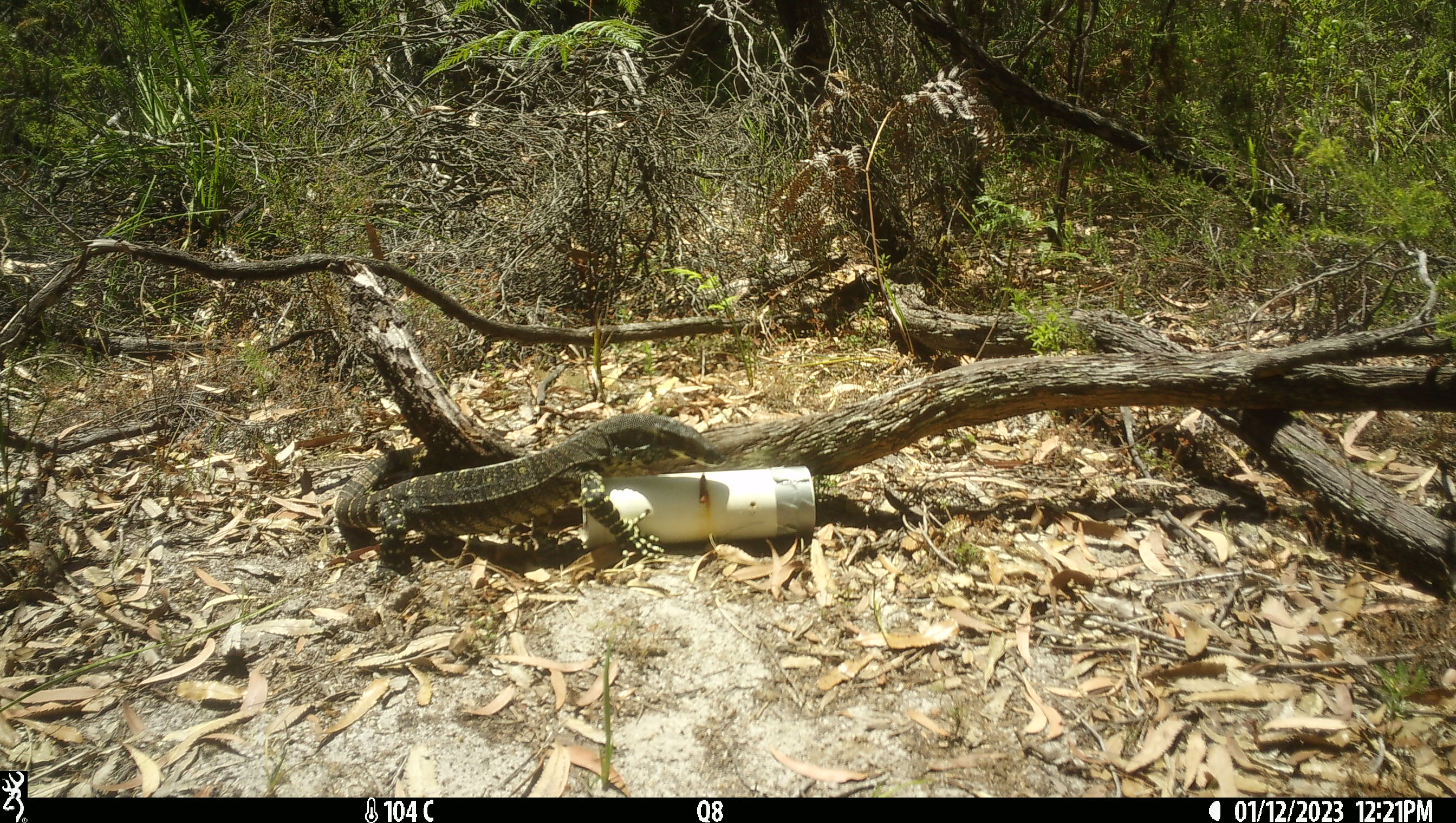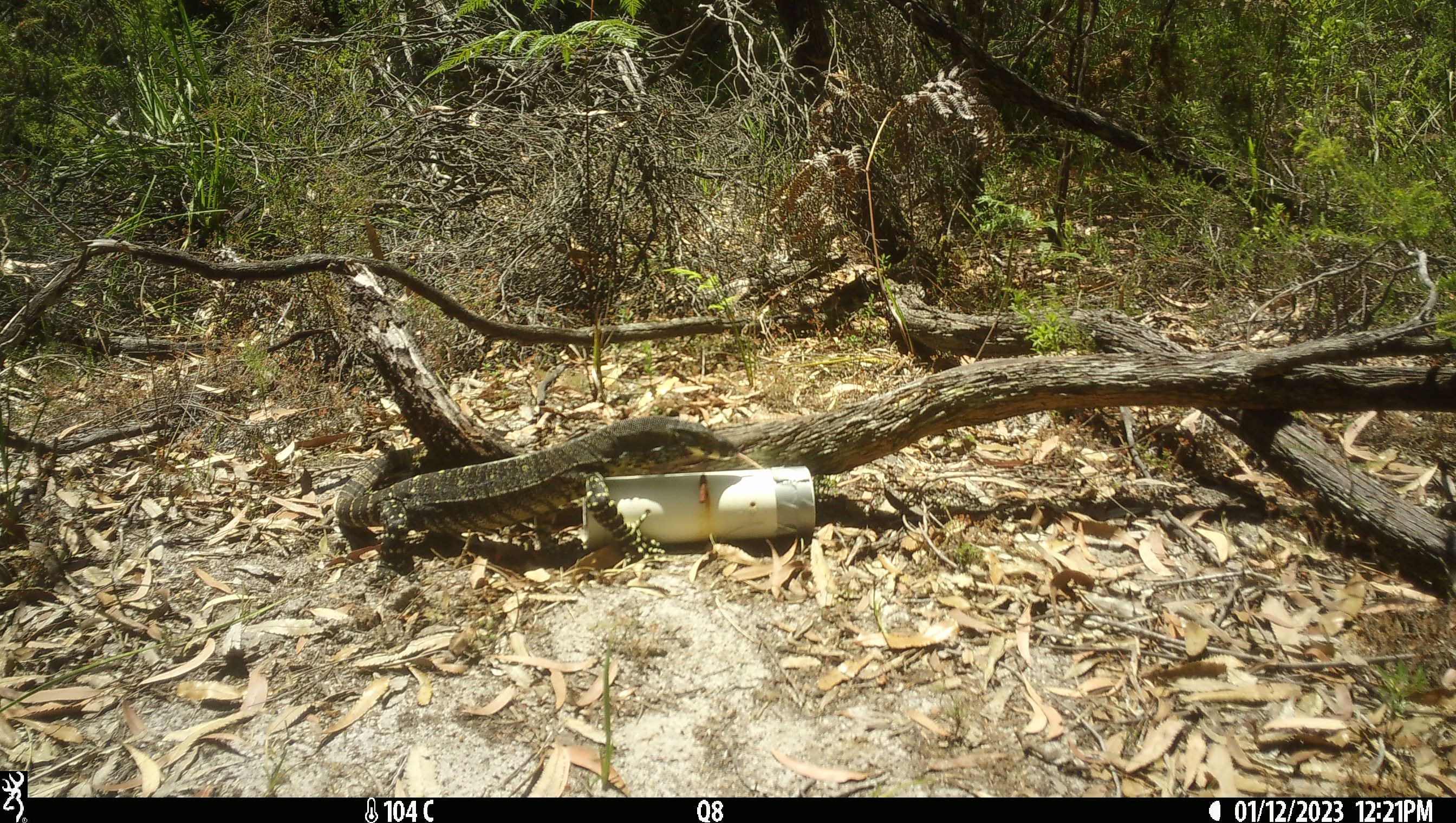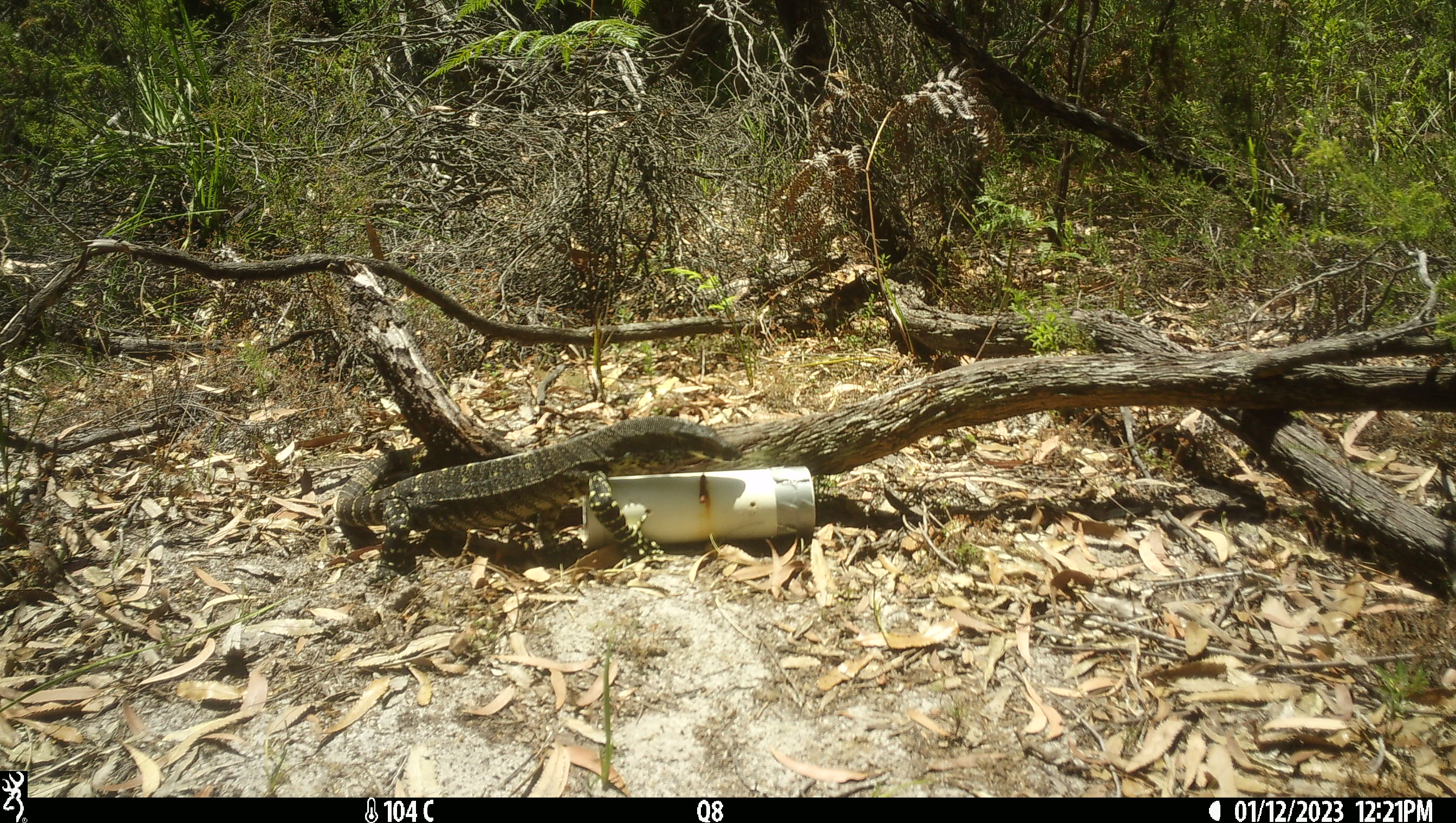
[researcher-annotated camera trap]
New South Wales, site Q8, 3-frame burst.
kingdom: Animalia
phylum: Chordata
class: Reptilia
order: Squamata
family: Varanidae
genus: Varanus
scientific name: Varanus varius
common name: lace monitor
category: goanna